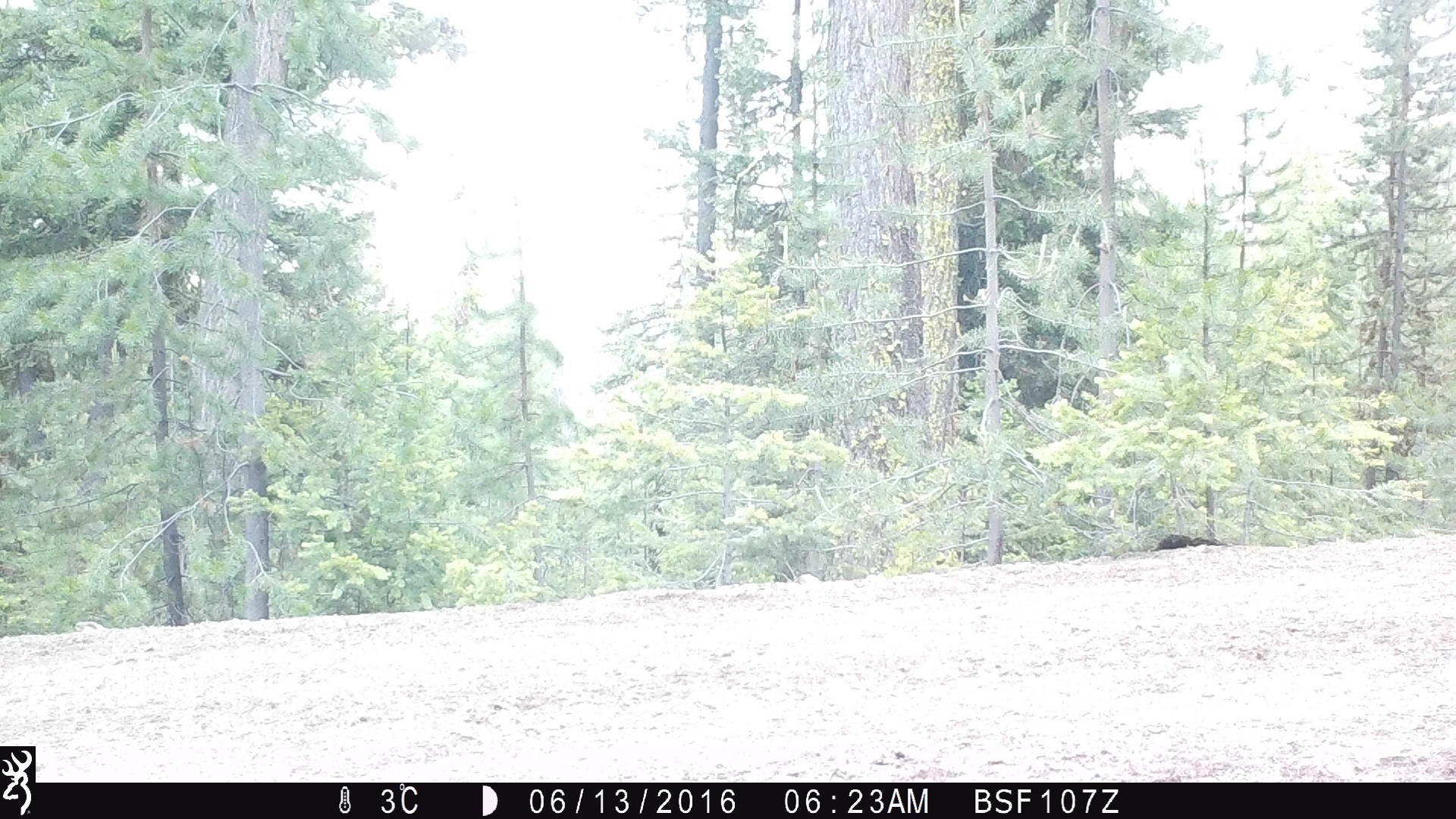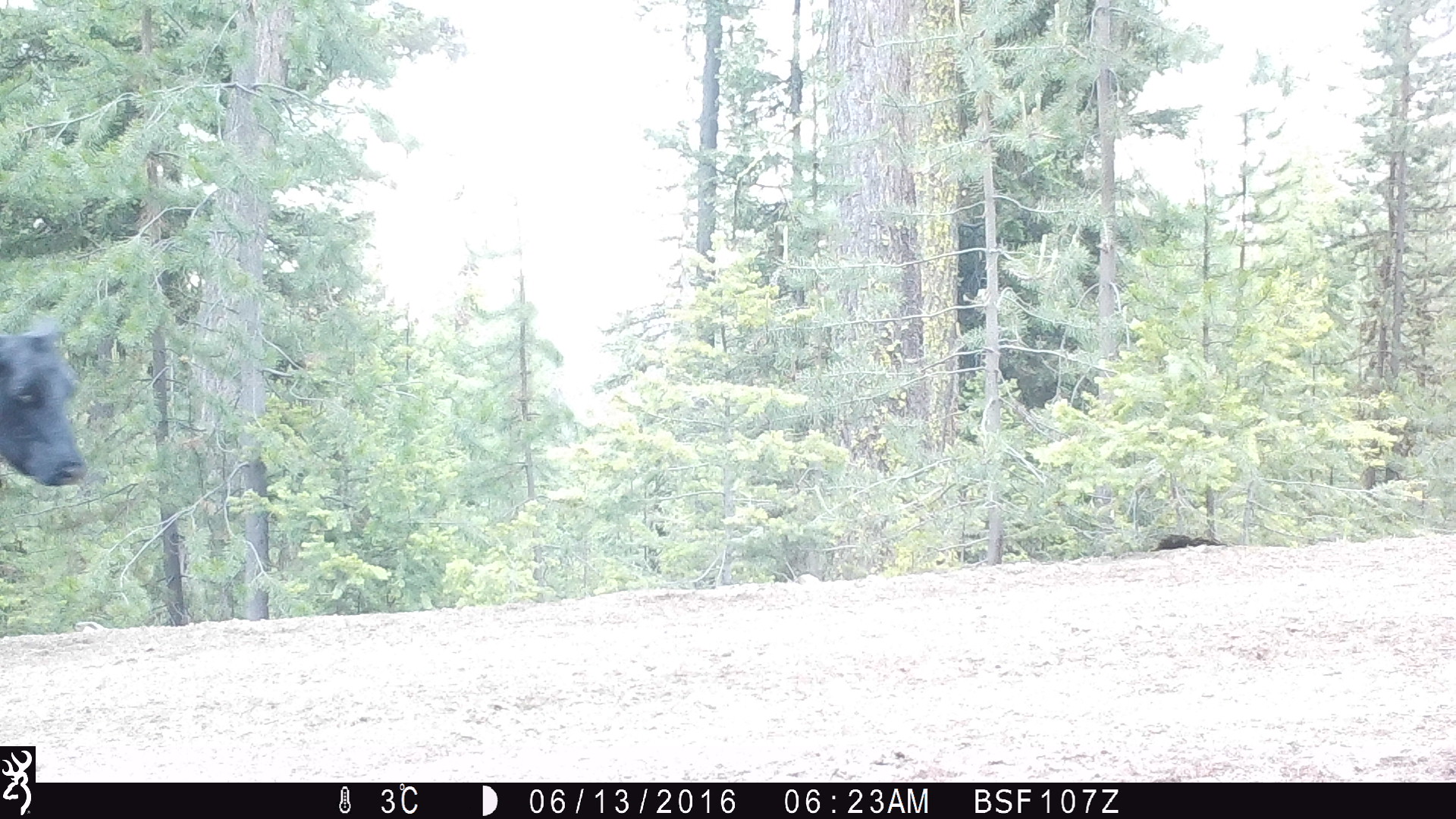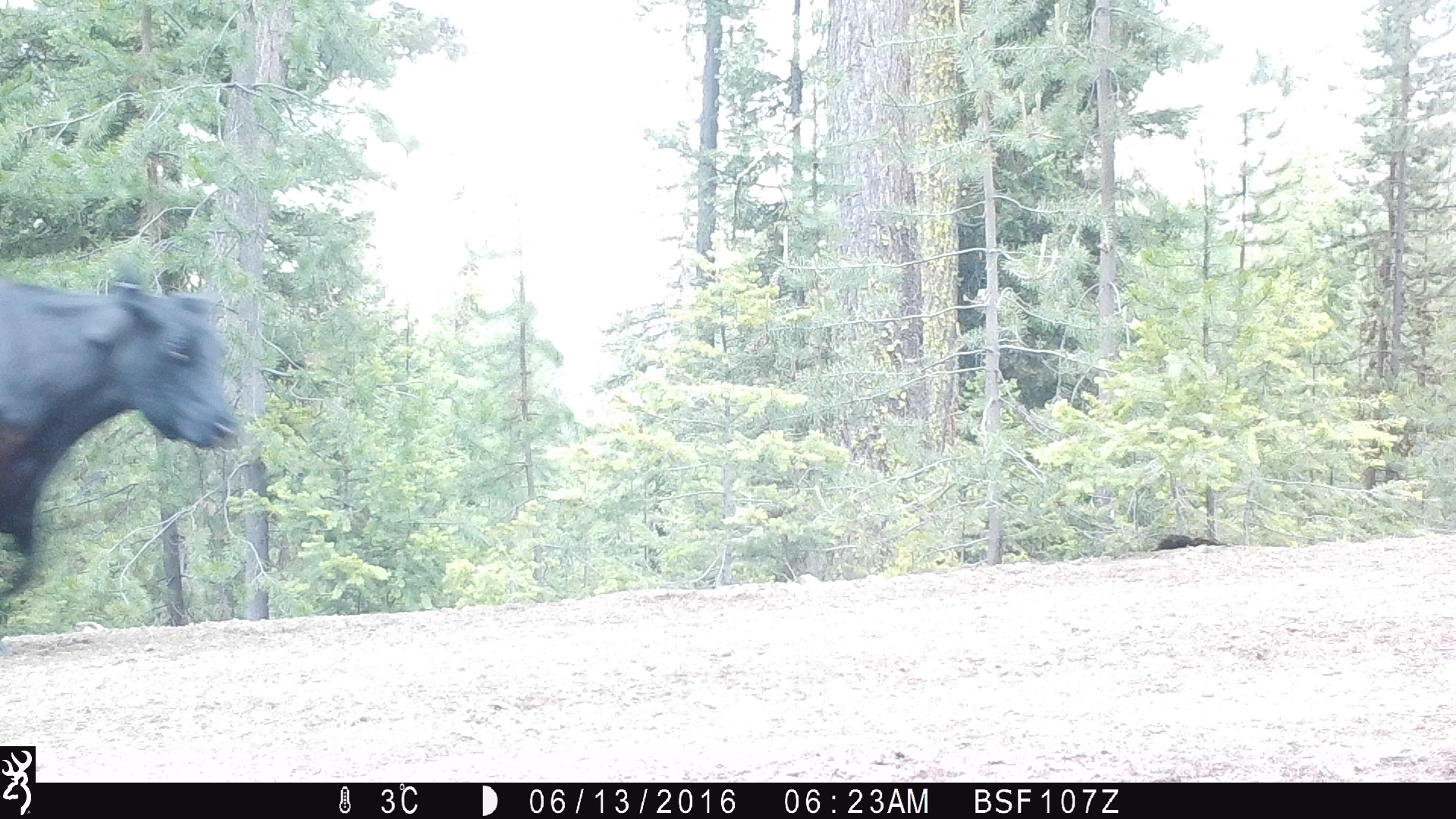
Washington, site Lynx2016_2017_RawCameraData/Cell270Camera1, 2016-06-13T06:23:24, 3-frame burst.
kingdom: Animalia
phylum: Chordata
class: Mammalia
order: Artiodactyla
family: Bovidae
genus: Bos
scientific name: Bos taurus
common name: domestic cattle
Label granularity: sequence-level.